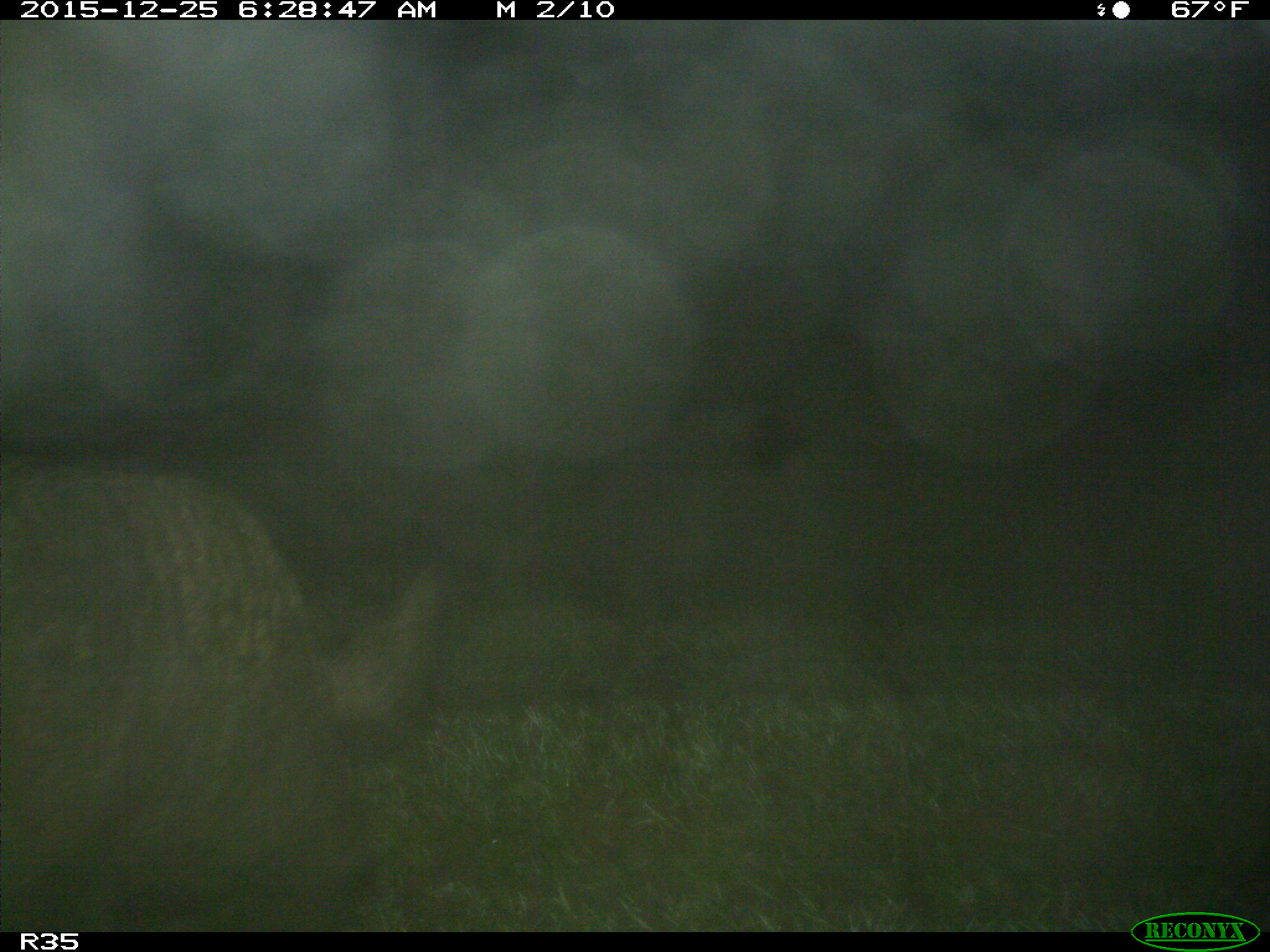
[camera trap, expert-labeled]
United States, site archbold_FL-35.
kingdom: Animalia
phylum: Chordata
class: Mammalia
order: Artiodactyla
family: Suidae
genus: Sus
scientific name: Sus scrofa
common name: wild boar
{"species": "Sus scrofa (wild boar)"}